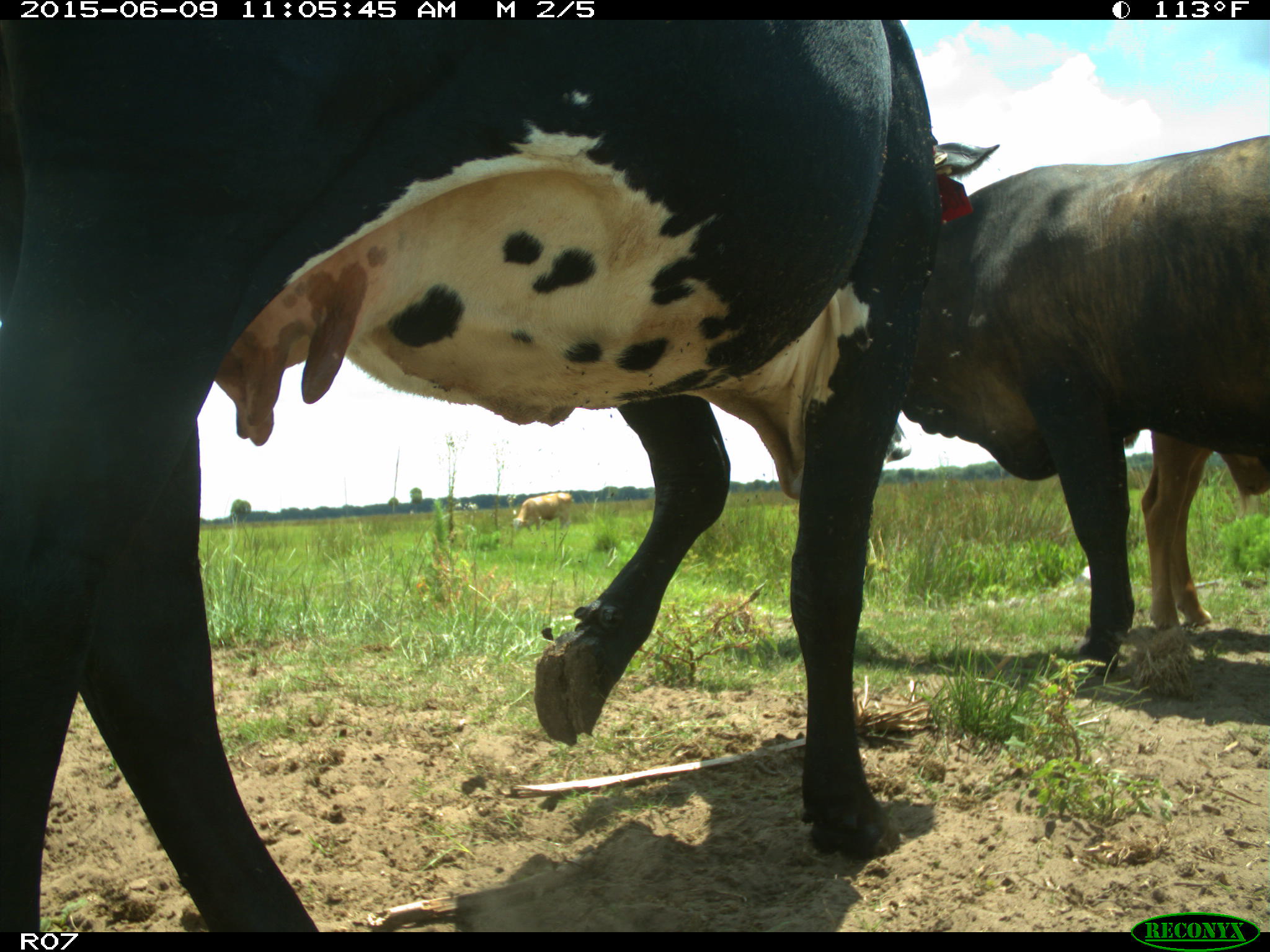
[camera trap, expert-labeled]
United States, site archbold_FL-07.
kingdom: Animalia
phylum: Chordata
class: Mammalia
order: Artiodactyla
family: Bovidae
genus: Bos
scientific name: Bos taurus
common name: domestic cow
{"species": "Bos taurus (domestic cow)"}